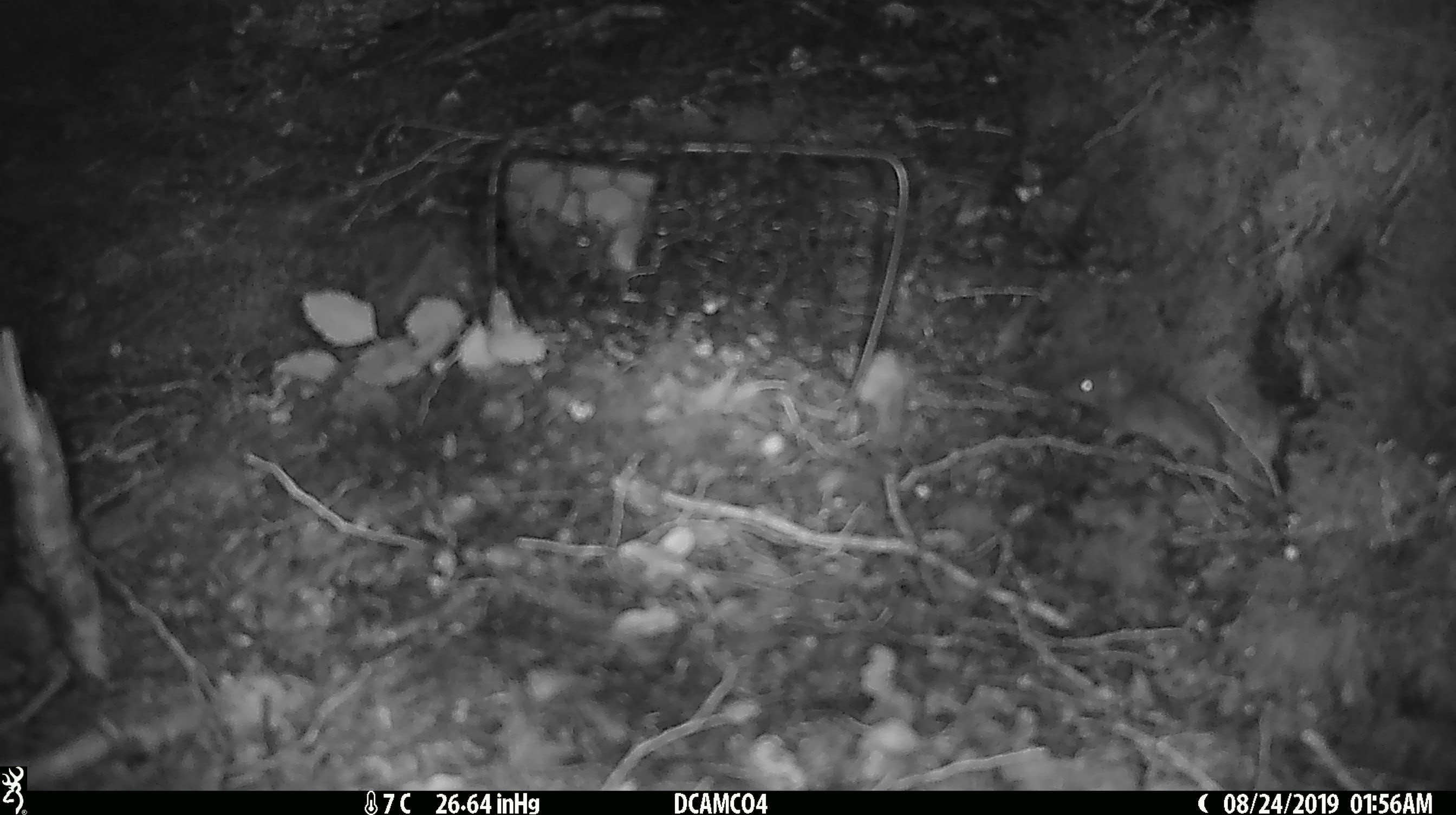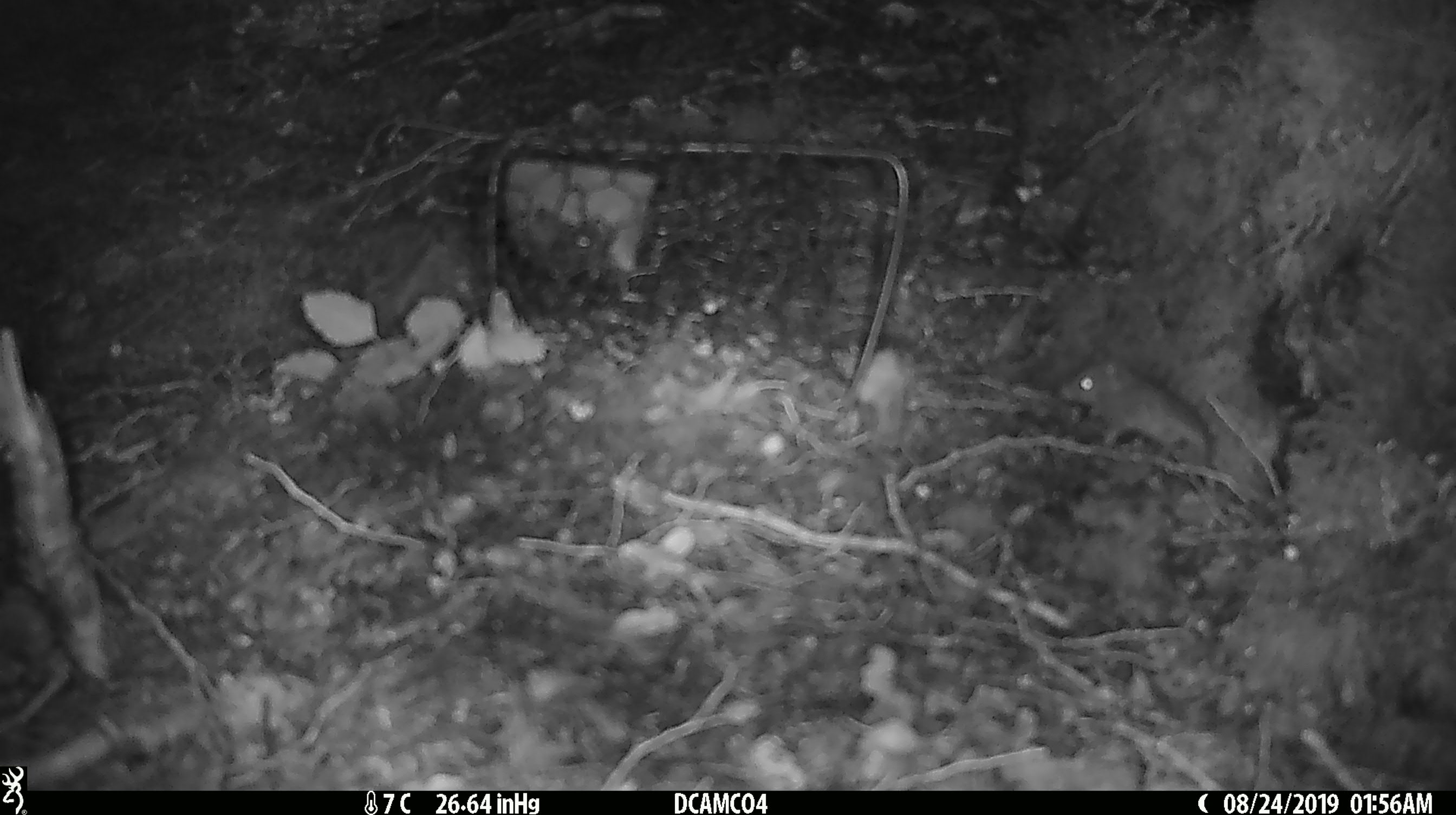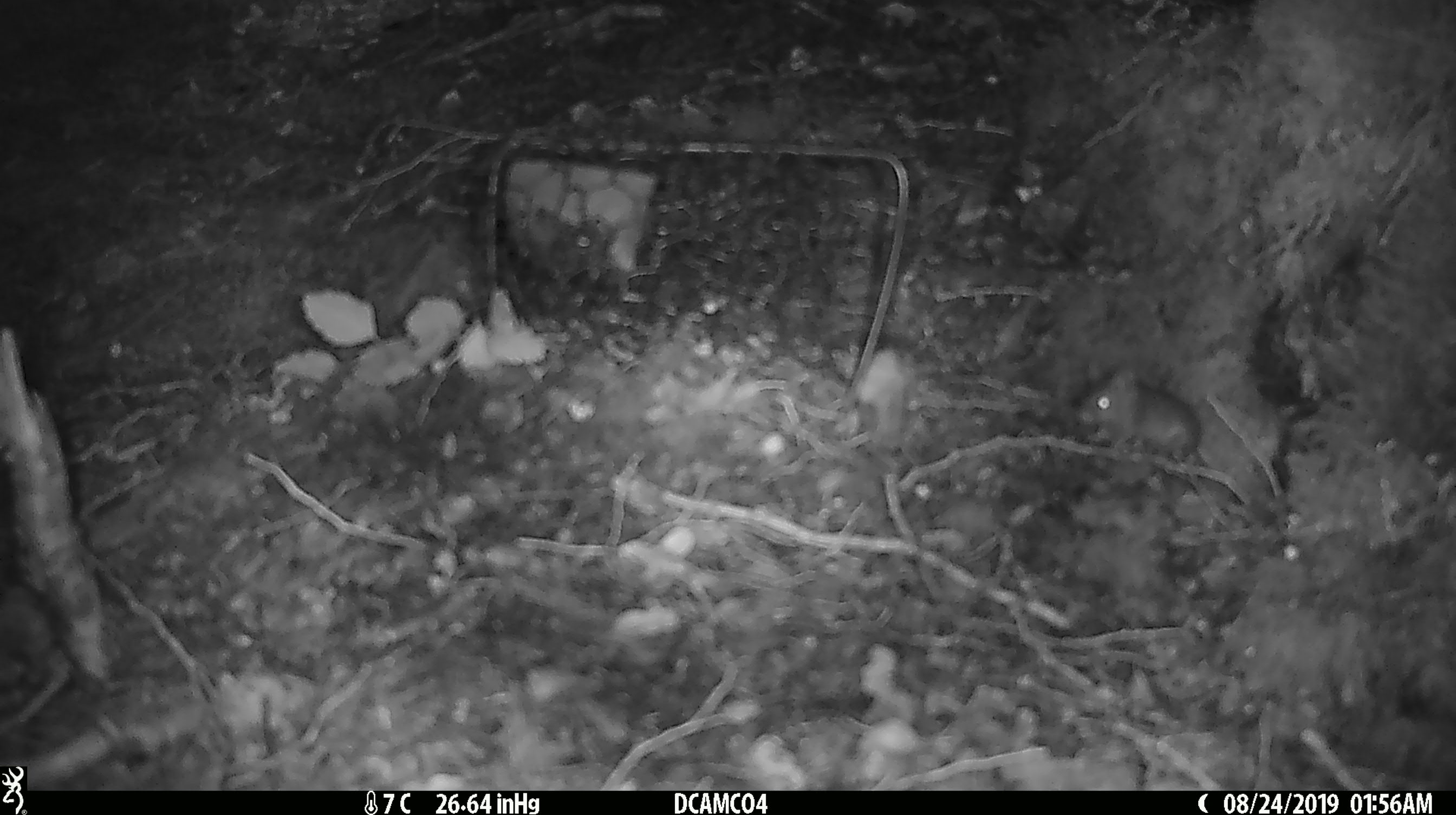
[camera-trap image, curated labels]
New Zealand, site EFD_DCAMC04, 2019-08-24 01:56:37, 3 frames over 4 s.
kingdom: Animalia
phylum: Chordata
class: Mammalia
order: Rodentia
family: Muridae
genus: Mus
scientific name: Mus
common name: mouse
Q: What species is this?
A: Mouse (Mus).